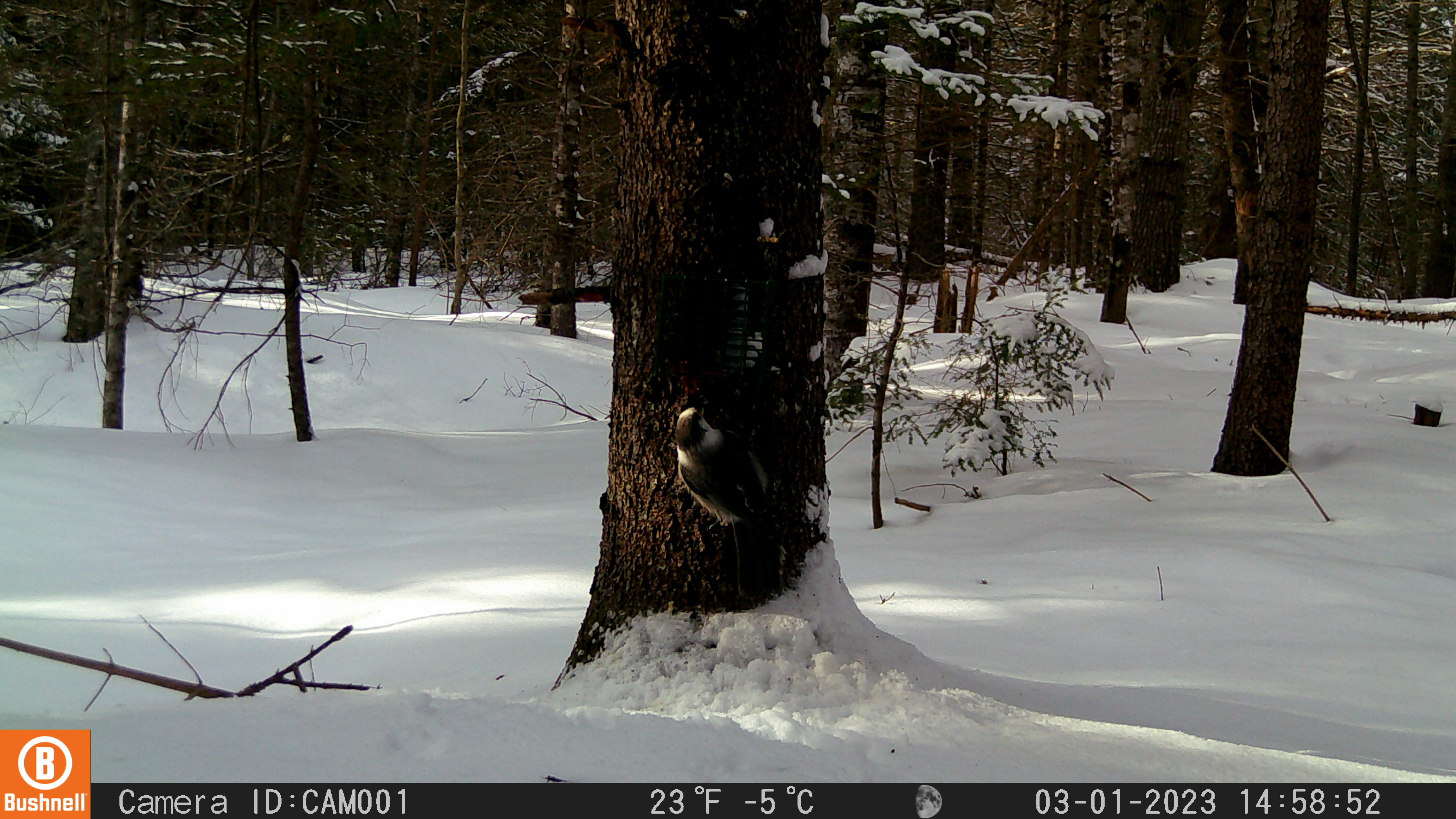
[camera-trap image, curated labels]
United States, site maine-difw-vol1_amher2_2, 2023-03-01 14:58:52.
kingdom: Animalia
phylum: Chordata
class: Aves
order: Passeriformes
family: Corvidae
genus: Perisoreus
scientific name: Perisoreus canadensis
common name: canada jay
Canada jay (Perisoreus canadensis).